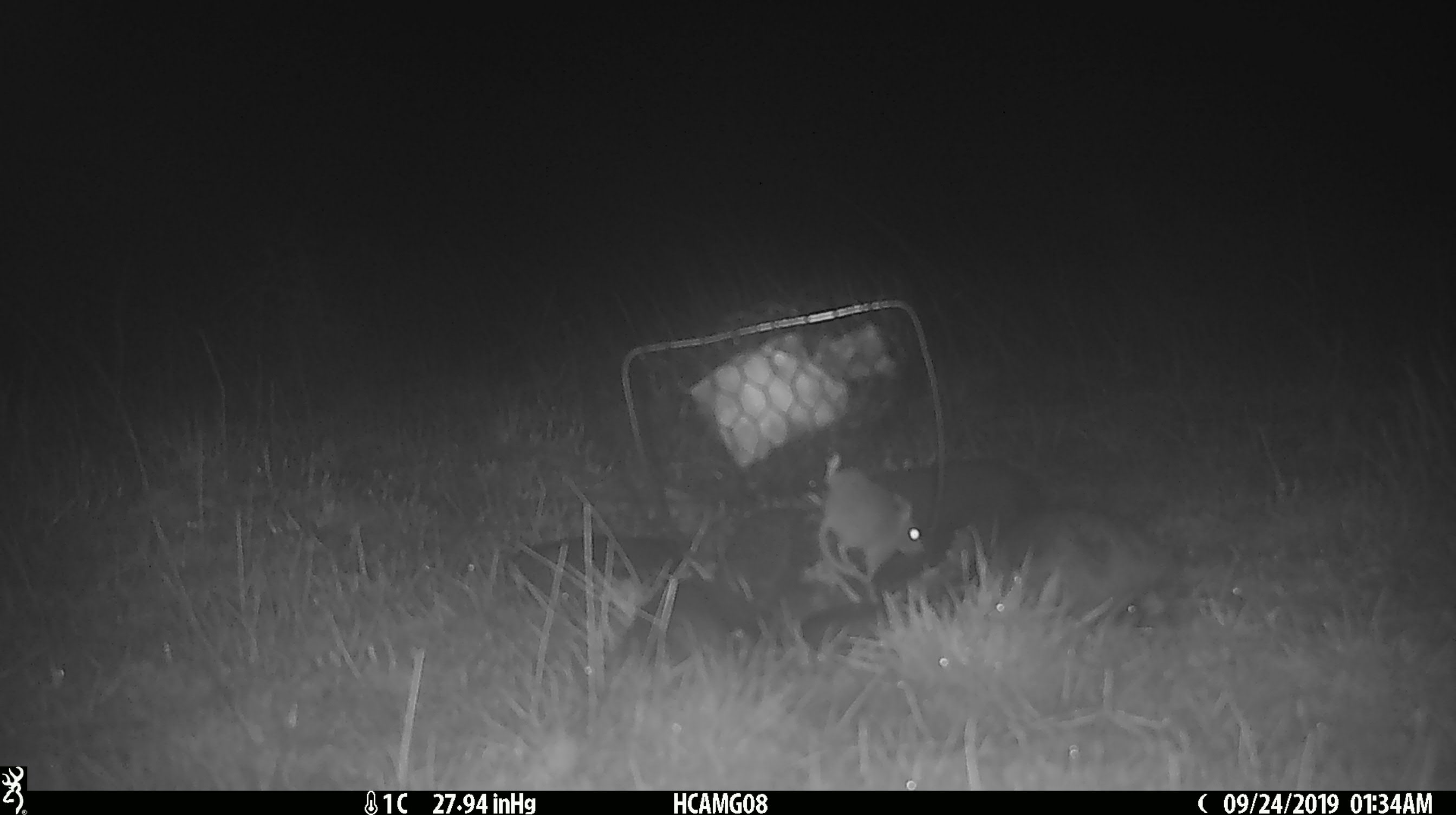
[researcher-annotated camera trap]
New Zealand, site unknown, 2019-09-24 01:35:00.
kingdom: Animalia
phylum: Chordata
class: Mammalia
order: Rodentia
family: Muridae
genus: Mus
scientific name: Mus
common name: mouse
Mouse (Mus).